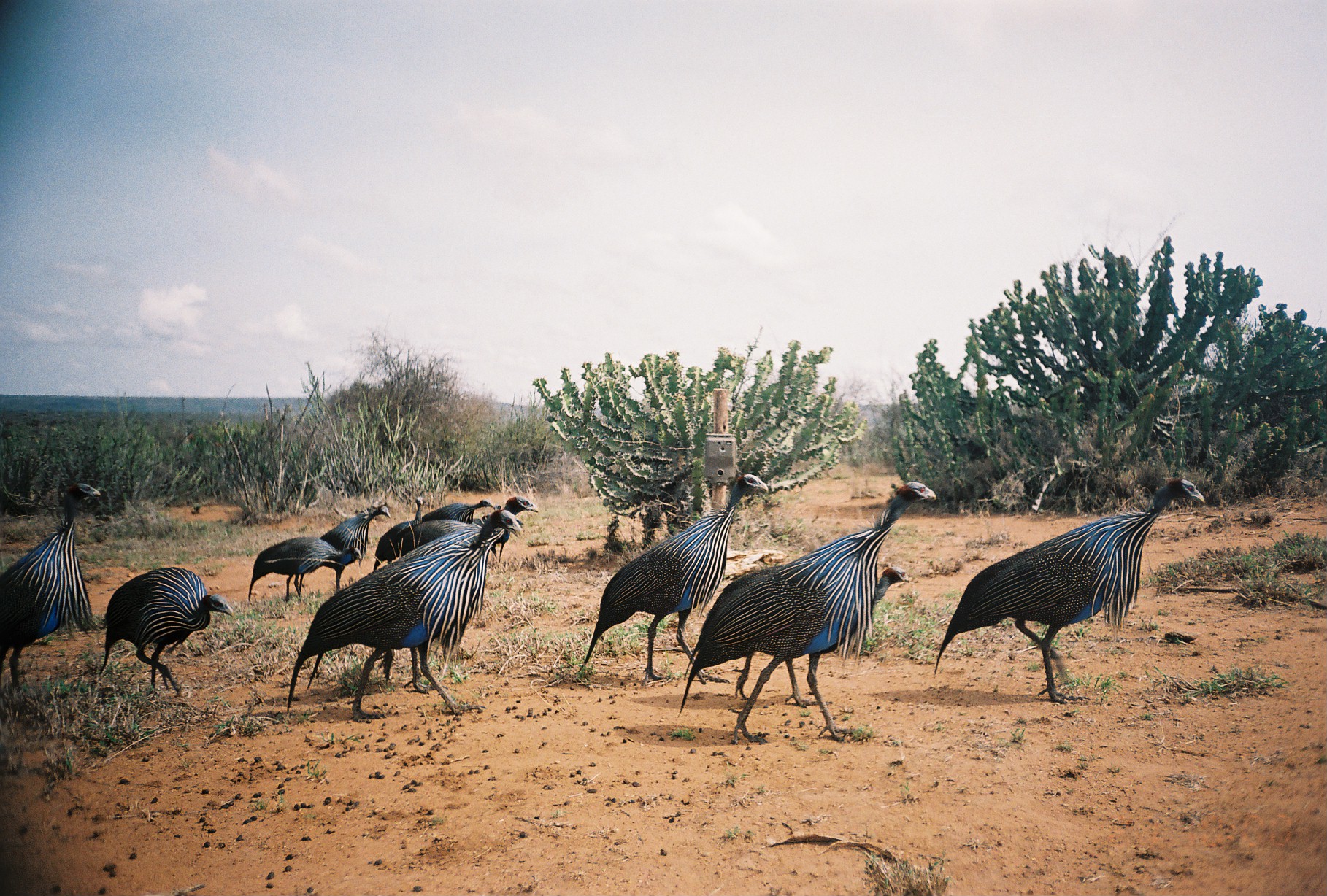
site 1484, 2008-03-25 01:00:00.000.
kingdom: Animalia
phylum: Chordata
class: Aves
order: Galliformes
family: Numididae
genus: Acryllium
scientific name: Acryllium vulturinum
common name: vulturine guineafowl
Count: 14.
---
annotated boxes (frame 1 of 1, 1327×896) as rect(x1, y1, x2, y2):
acryllium vulturinum: rect(677, 480, 936, 745); rect(932, 475, 1204, 705); rect(284, 508, 521, 723); rect(572, 472, 768, 684); rect(729, 565, 910, 718); rect(1, 481, 101, 693); rect(97, 566, 234, 696); rect(297, 501, 391, 594); rect(247, 536, 363, 602); rect(472, 496, 538, 563); rect(370, 496, 421, 572); rect(489, 504, 523, 563); rect(421, 499, 493, 524)